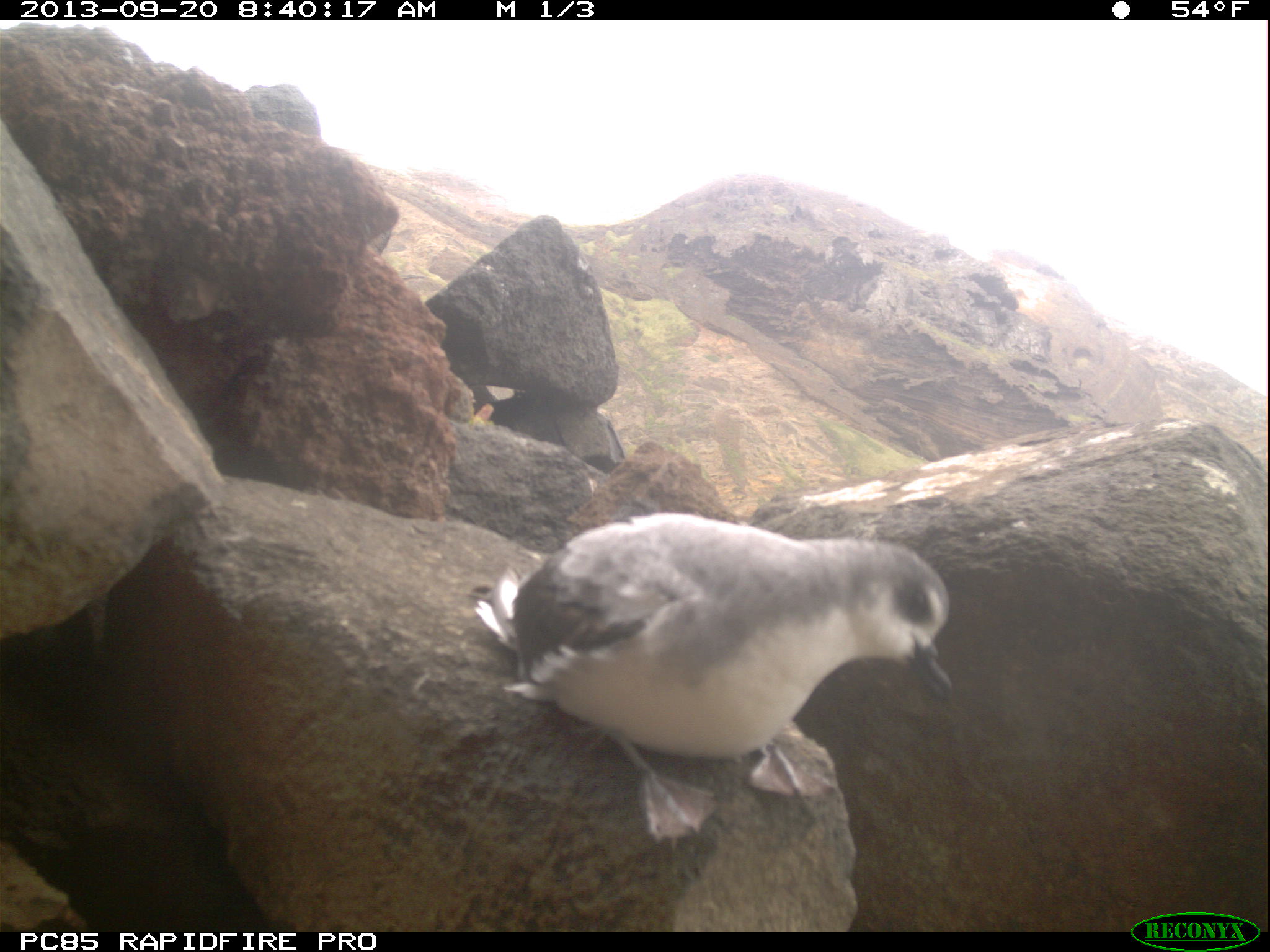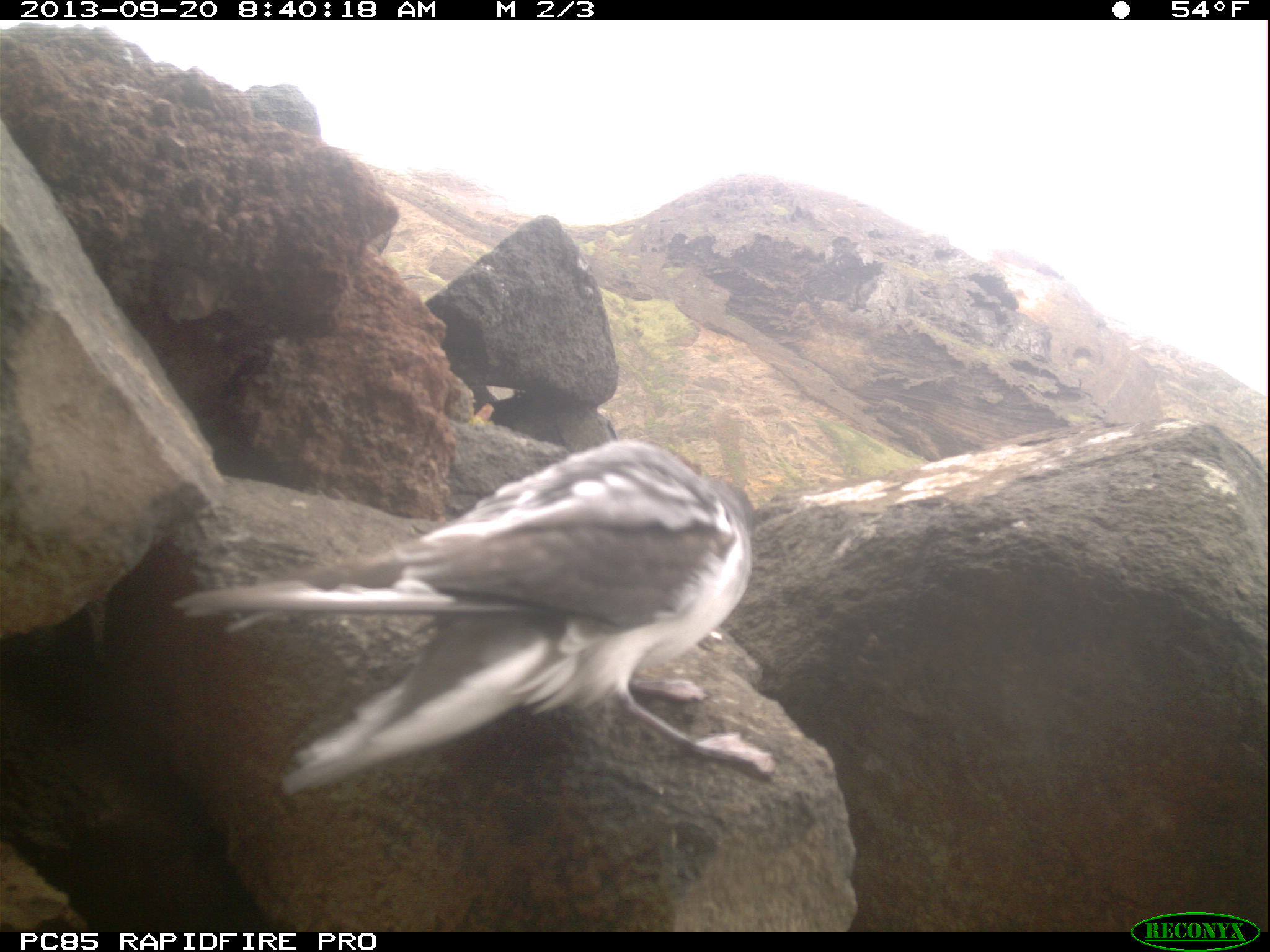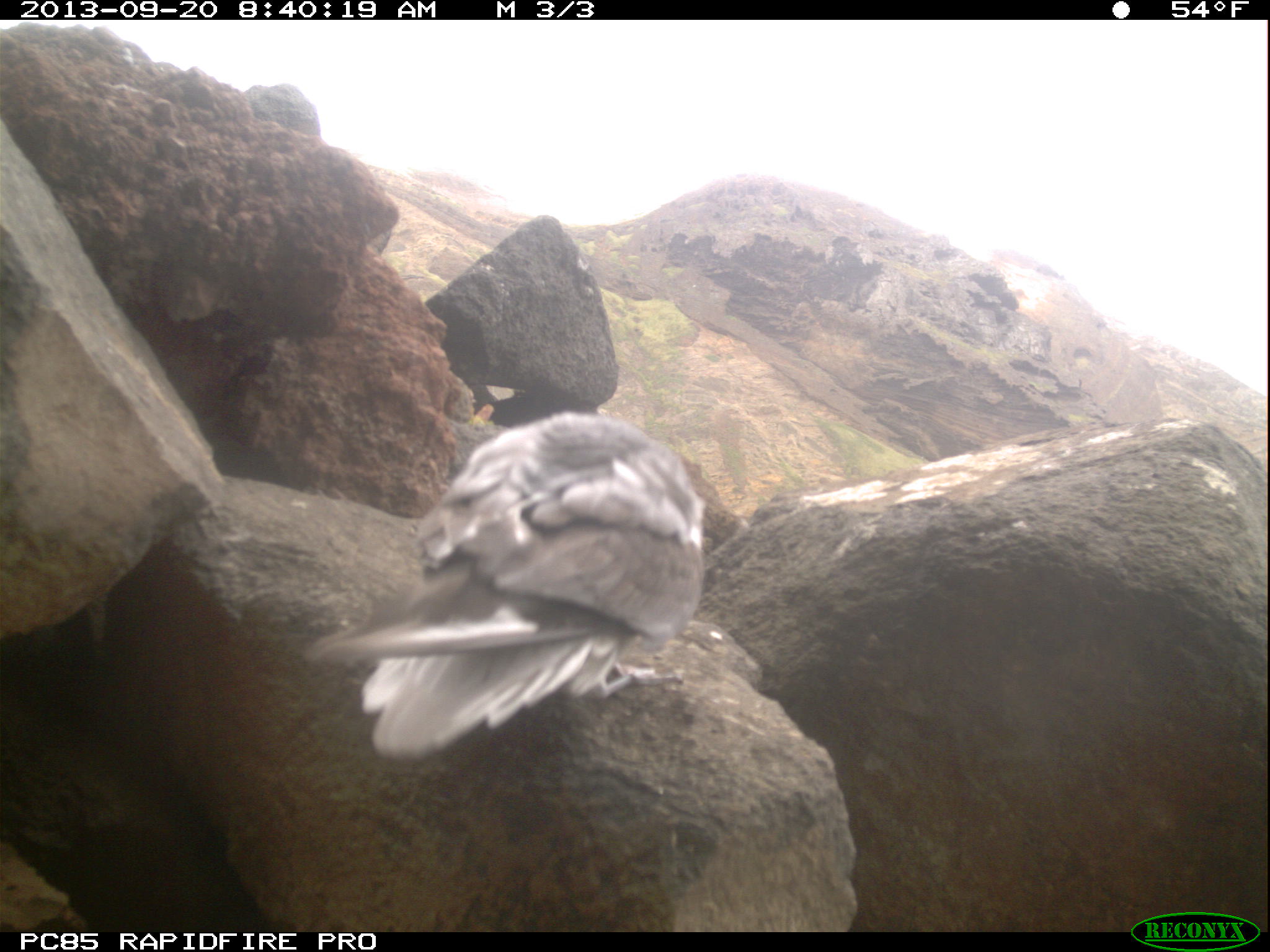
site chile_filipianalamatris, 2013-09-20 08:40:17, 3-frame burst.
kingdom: Animalia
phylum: Chordata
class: Aves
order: Procellariiformes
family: Procellariidae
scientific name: Procellariidae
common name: petrel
Petrel (Procellariidae).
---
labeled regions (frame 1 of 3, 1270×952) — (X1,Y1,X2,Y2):
petrel: (450,514,961,839)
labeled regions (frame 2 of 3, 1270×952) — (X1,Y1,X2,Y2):
petrel: (117,434,772,845)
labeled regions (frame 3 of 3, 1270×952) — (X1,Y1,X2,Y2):
petrel: (295,403,709,753)